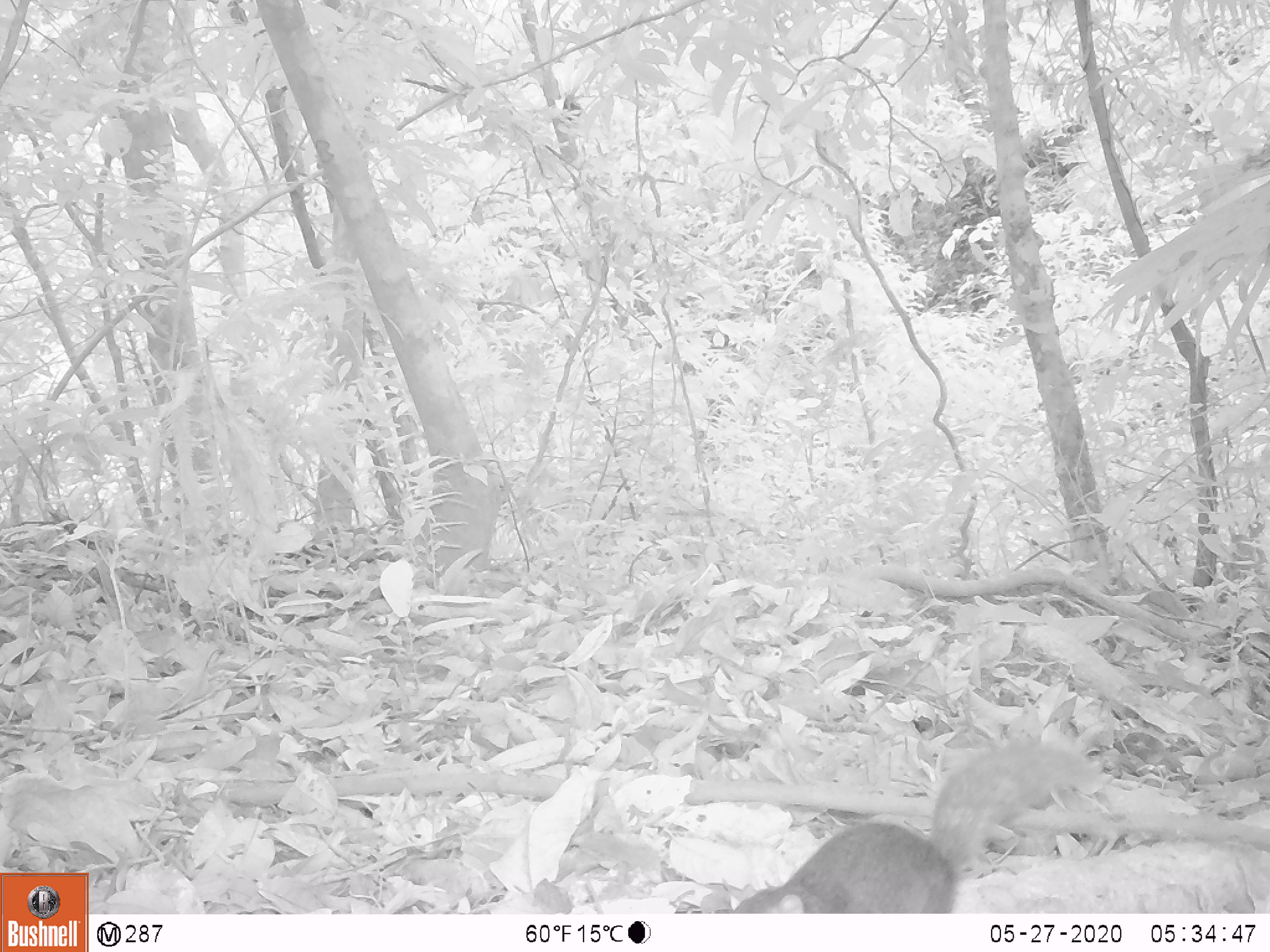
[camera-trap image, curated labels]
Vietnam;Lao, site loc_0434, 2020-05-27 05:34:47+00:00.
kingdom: Animalia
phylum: Chordata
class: Mammalia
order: Rodentia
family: Sciuridae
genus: Dremomys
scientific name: Dremomys rufigenis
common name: red-cheeked squirrel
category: red cheeked squirrel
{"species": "red cheeked squirrel (red-cheeked squirrel) (Dremomys rufigenis)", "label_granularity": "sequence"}